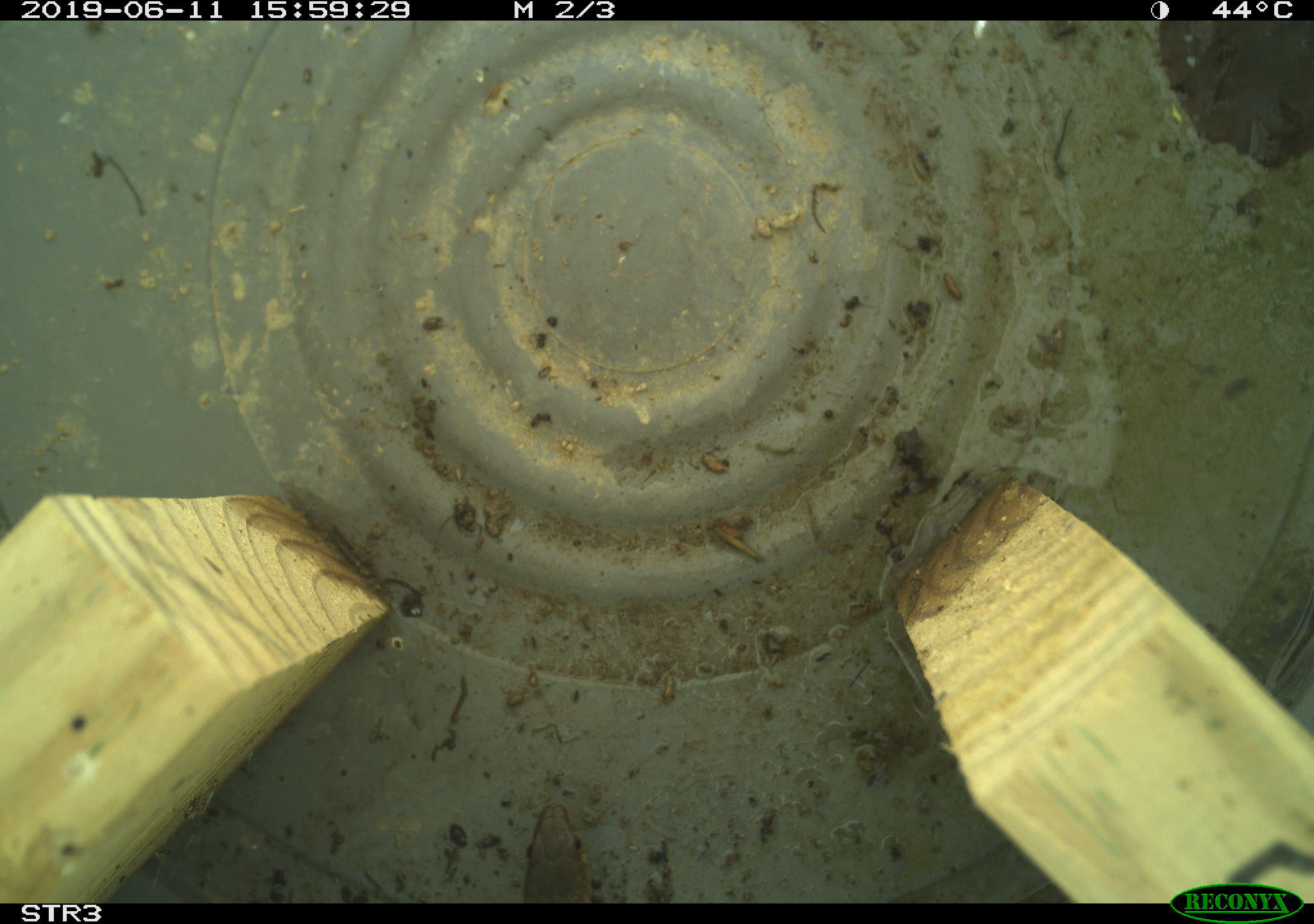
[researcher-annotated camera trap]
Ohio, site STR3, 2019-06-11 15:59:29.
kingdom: Animalia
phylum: Chordata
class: Reptilia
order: Squamata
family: Colubridae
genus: Thamnophis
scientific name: Thamnophis sirtalis sirtalis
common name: eastern gartersnake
Eastern gartersnake (Thamnophis sirtalis sirtalis).